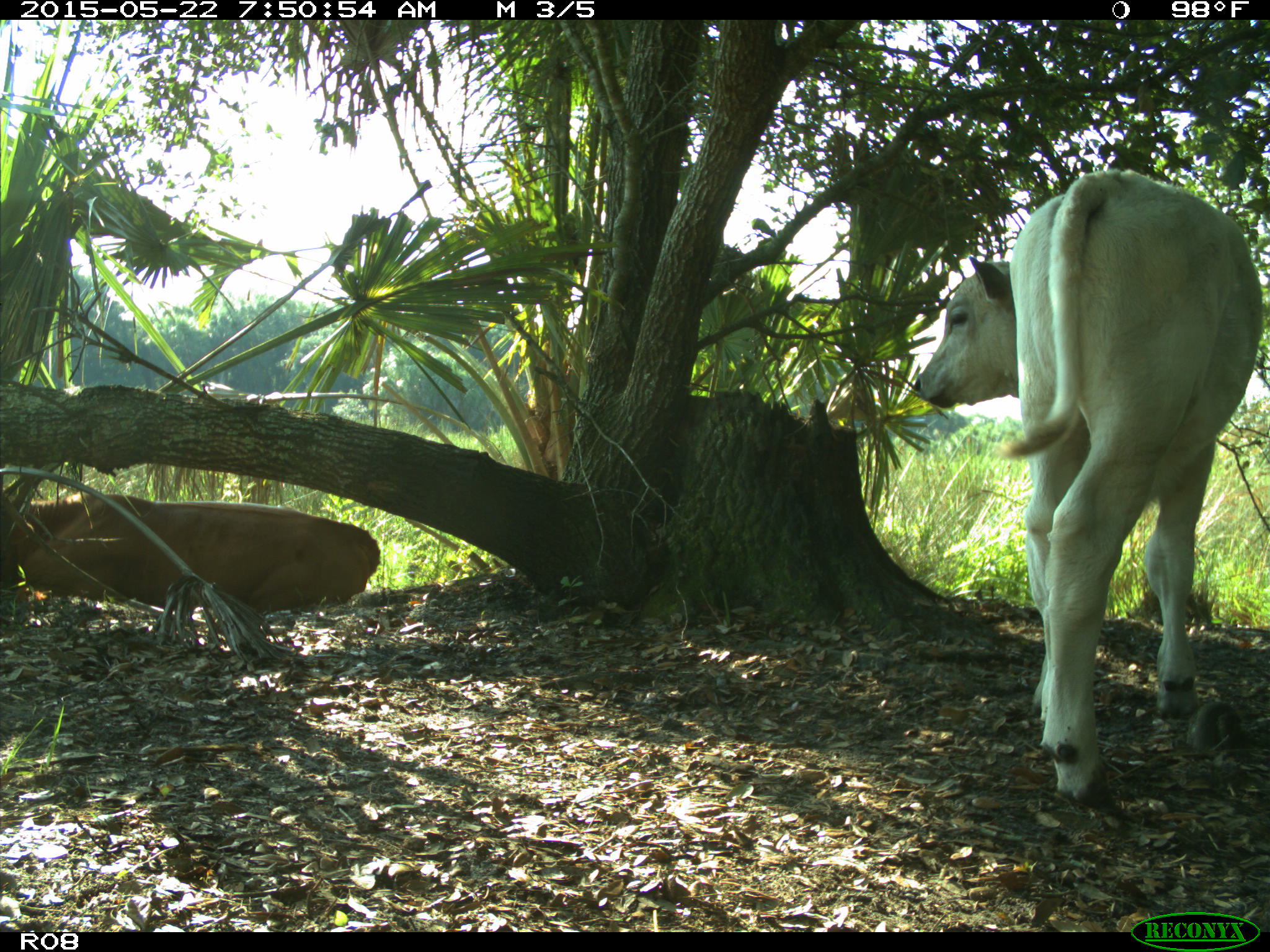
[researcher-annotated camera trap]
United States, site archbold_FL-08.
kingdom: Animalia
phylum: Chordata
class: Mammalia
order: Artiodactyla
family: Bovidae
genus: Bos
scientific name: Bos taurus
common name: domestic cow